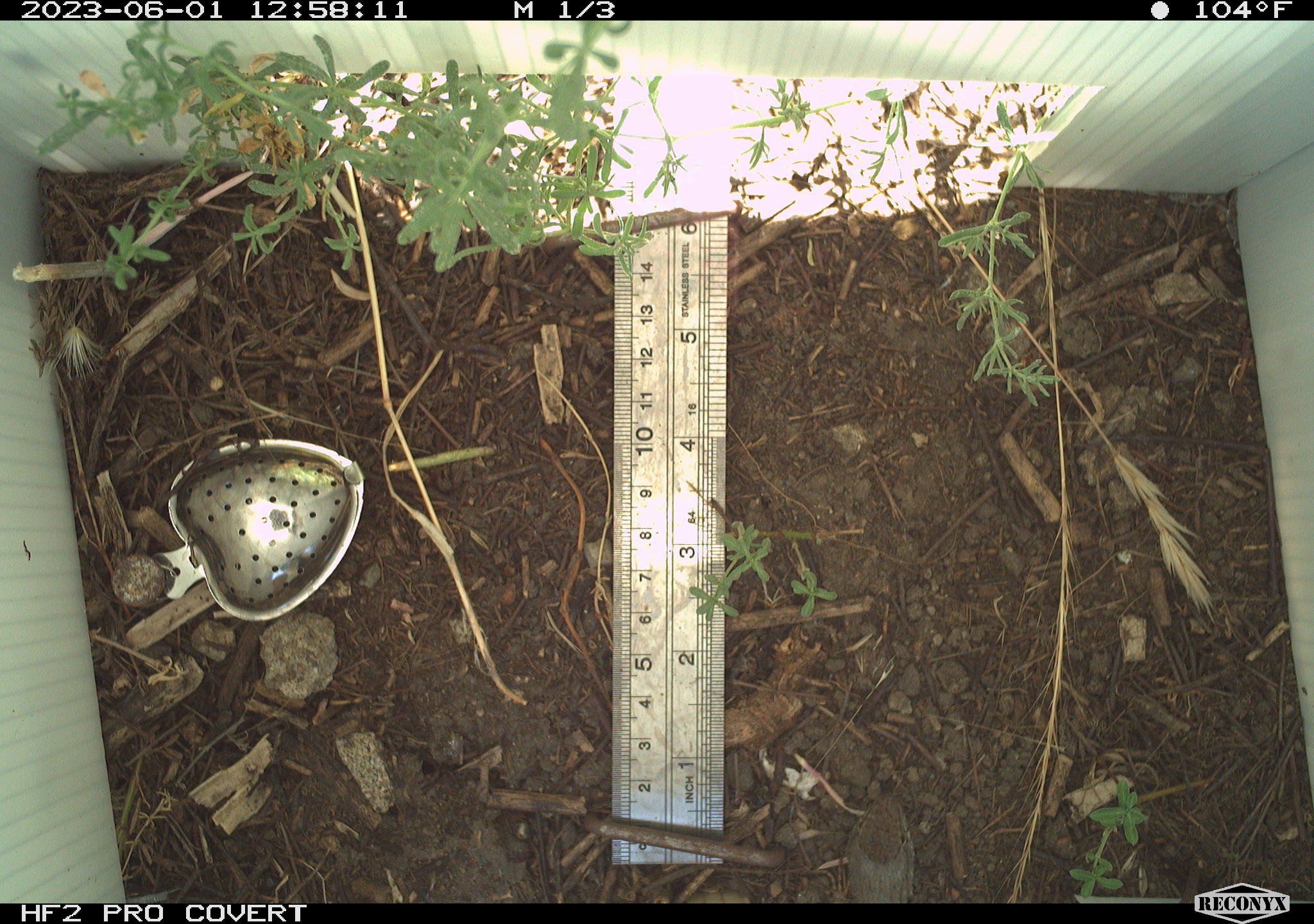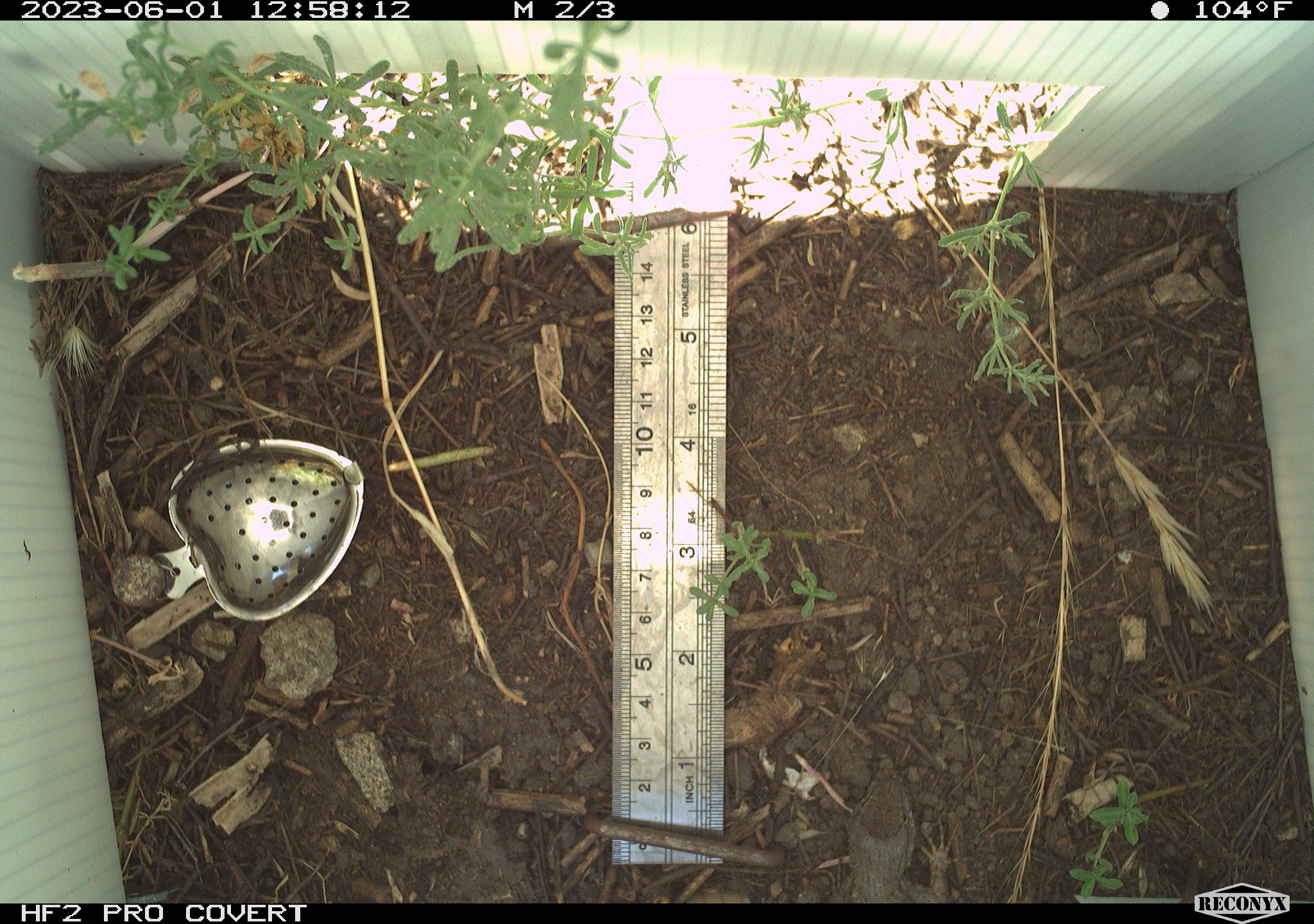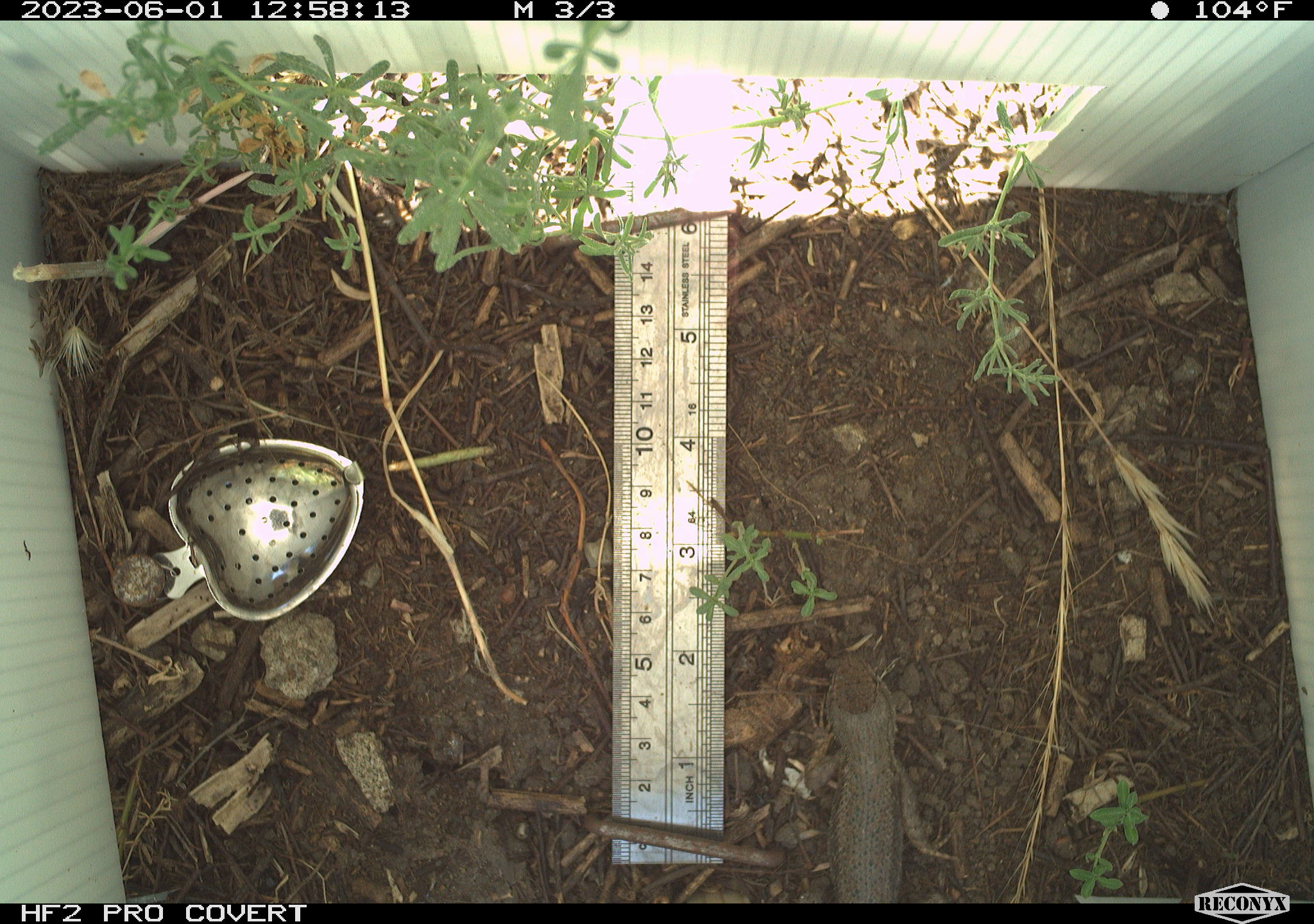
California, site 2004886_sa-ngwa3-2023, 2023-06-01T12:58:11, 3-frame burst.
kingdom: Animalia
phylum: Chordata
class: Reptilia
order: Squamata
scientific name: Squamata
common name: lizards and snakes